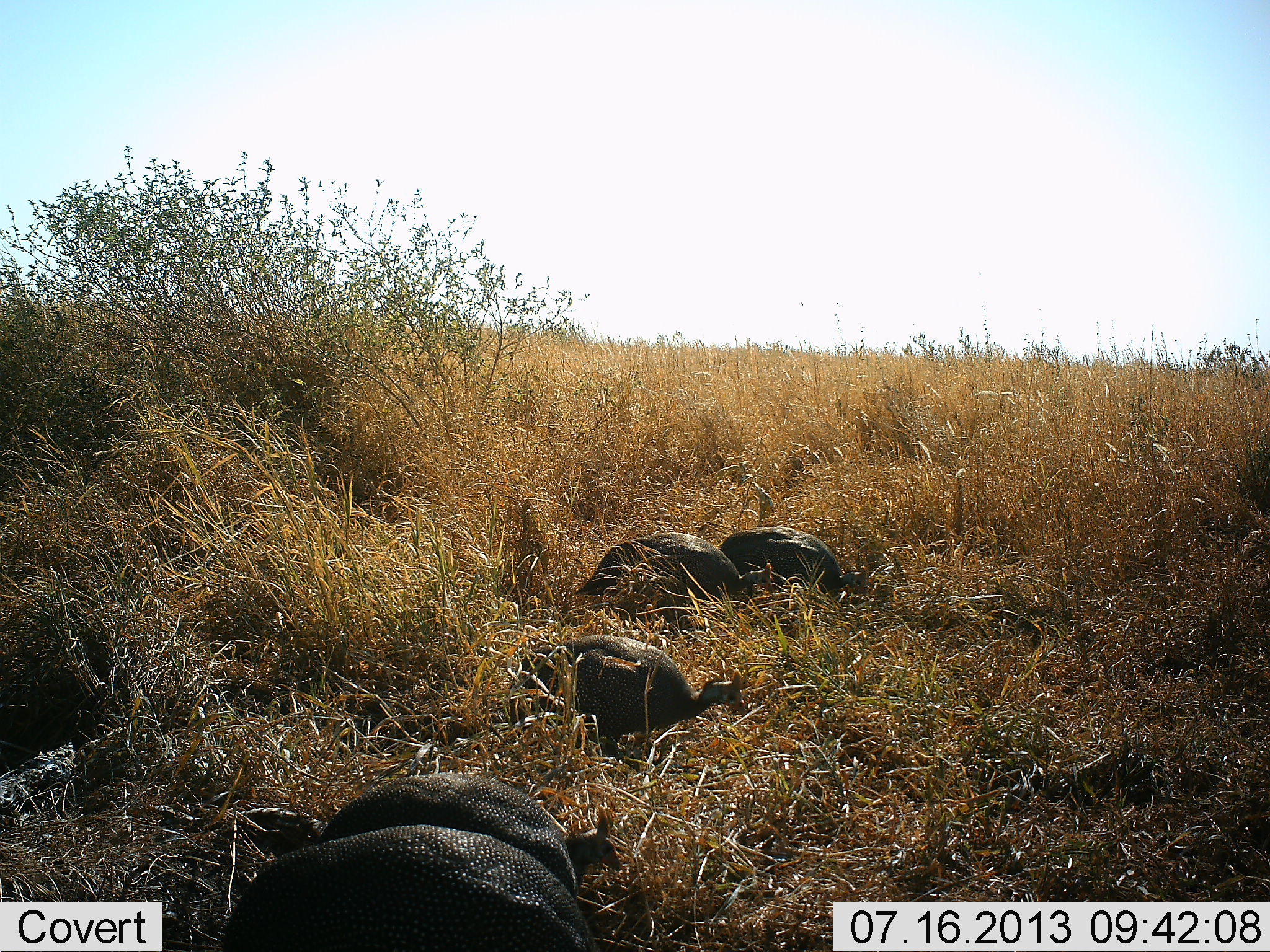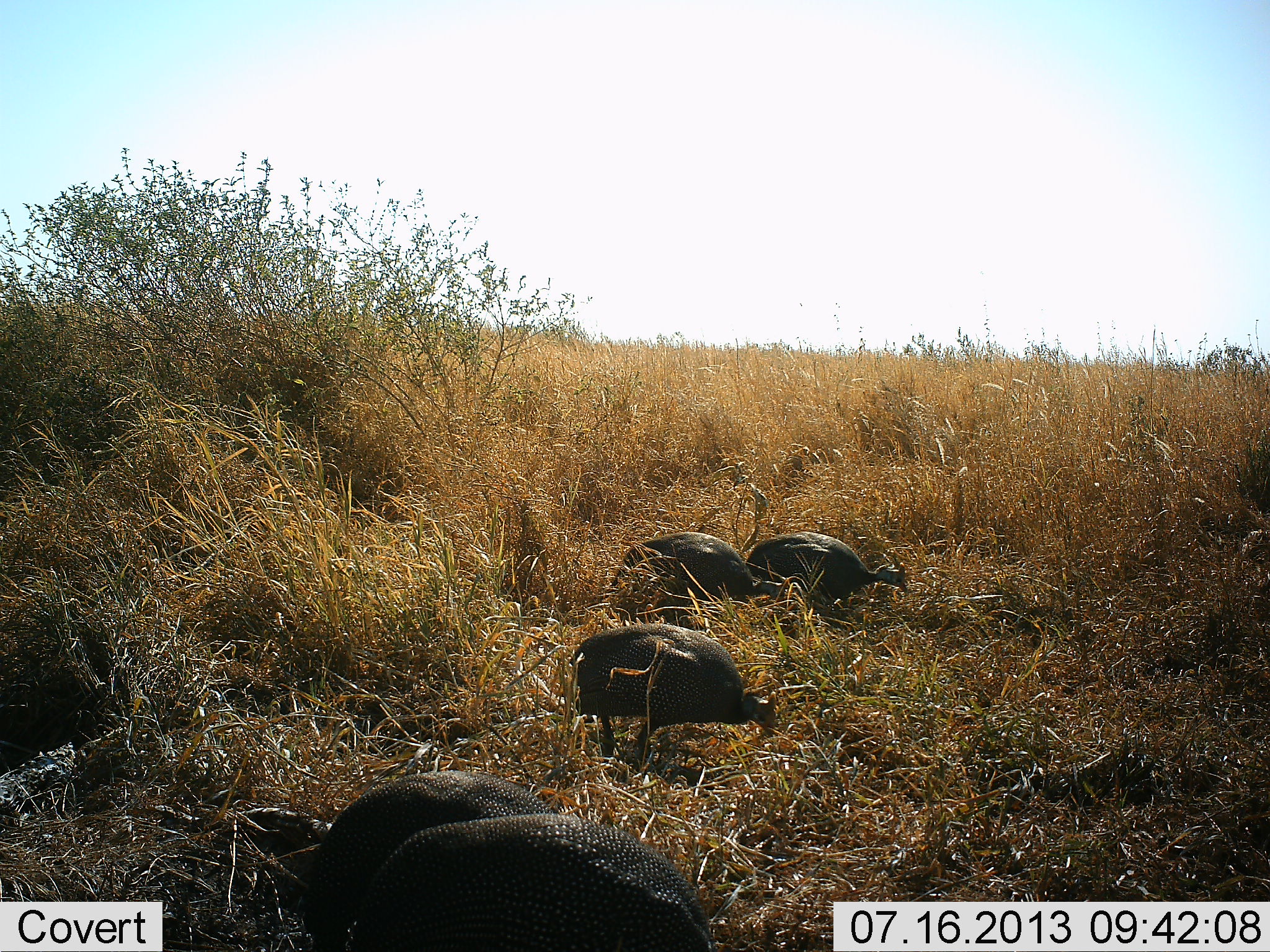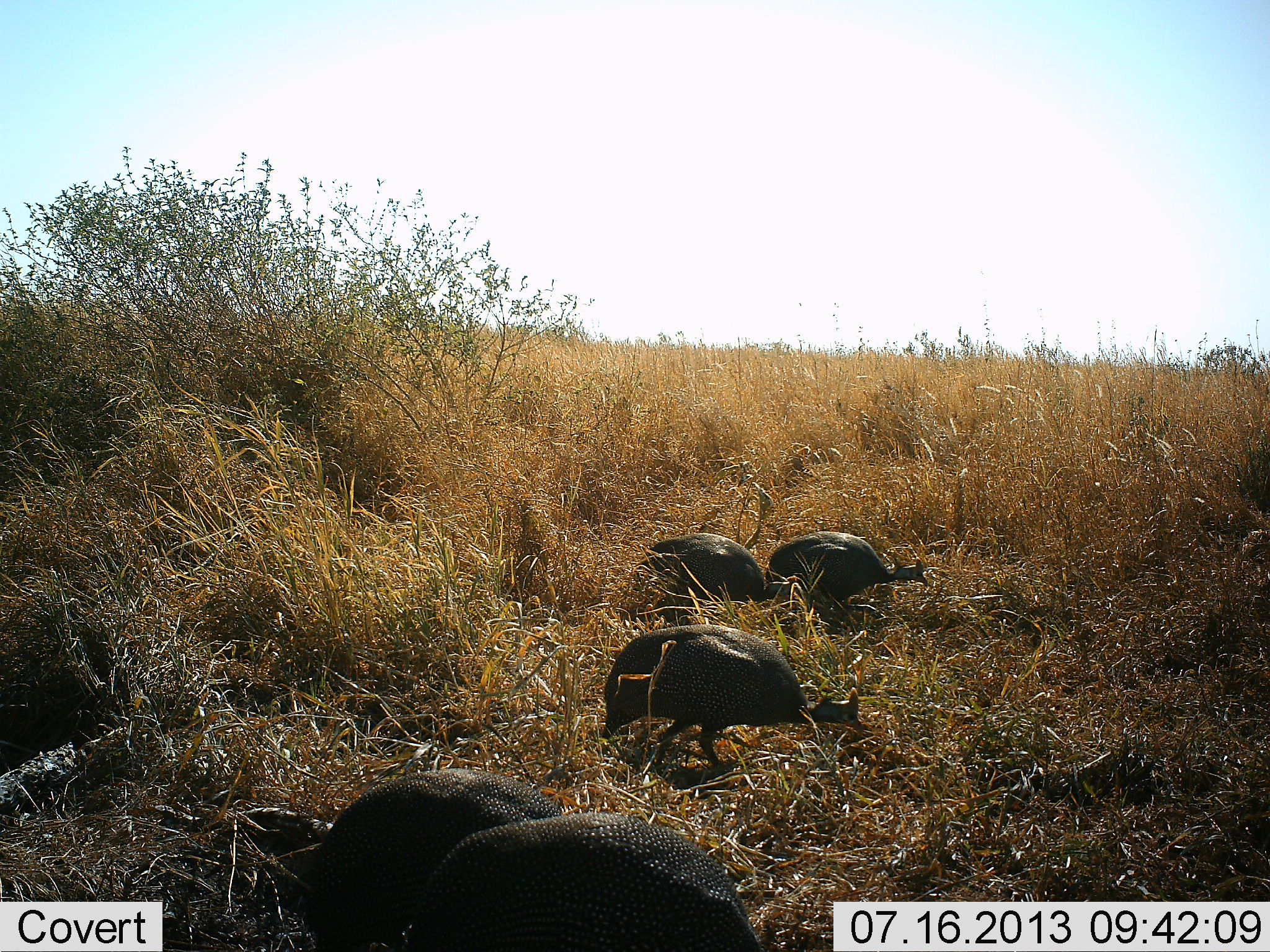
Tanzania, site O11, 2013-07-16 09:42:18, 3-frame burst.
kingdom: Animalia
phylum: Chordata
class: Aves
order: Galliformes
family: Numididae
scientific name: Numididae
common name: guinea fowl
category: guineafowl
Guineafowl (guinea fowl) (Numididae), count 5. Behavior (volunteer vote fractions): standing 10%, resting 0%, moving 60%, interacting 0%. Young present (vote fraction): 0%. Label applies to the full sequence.